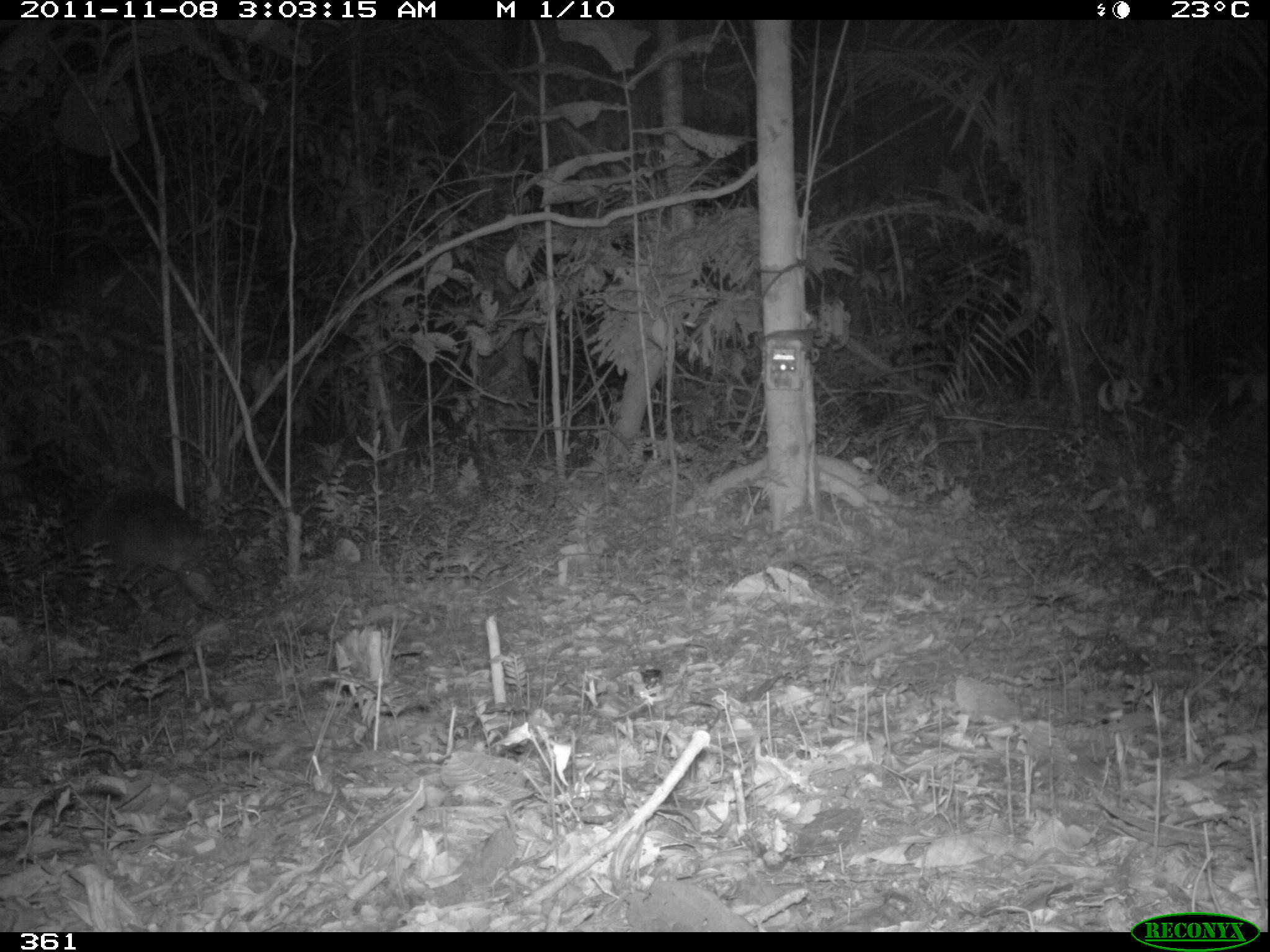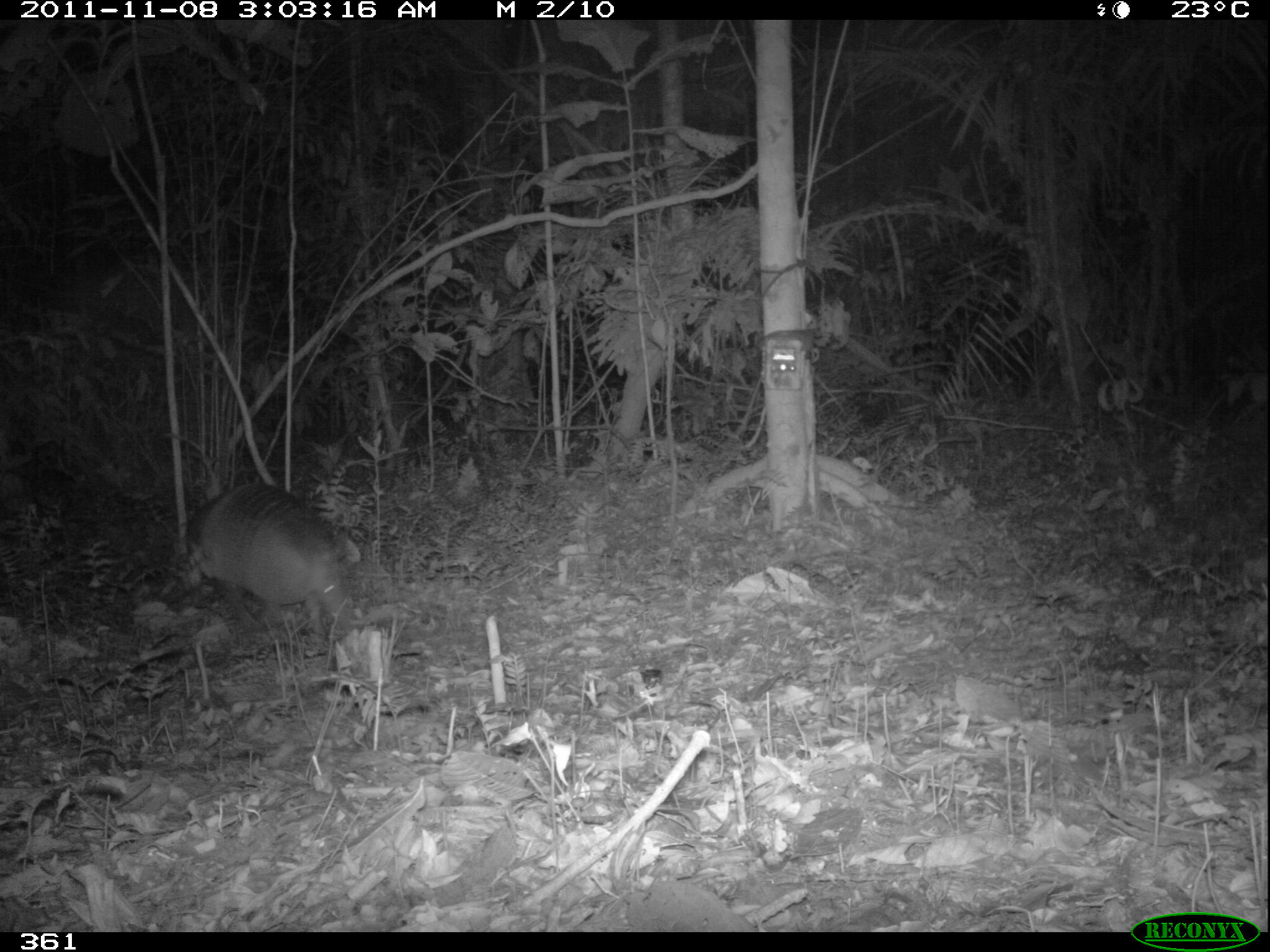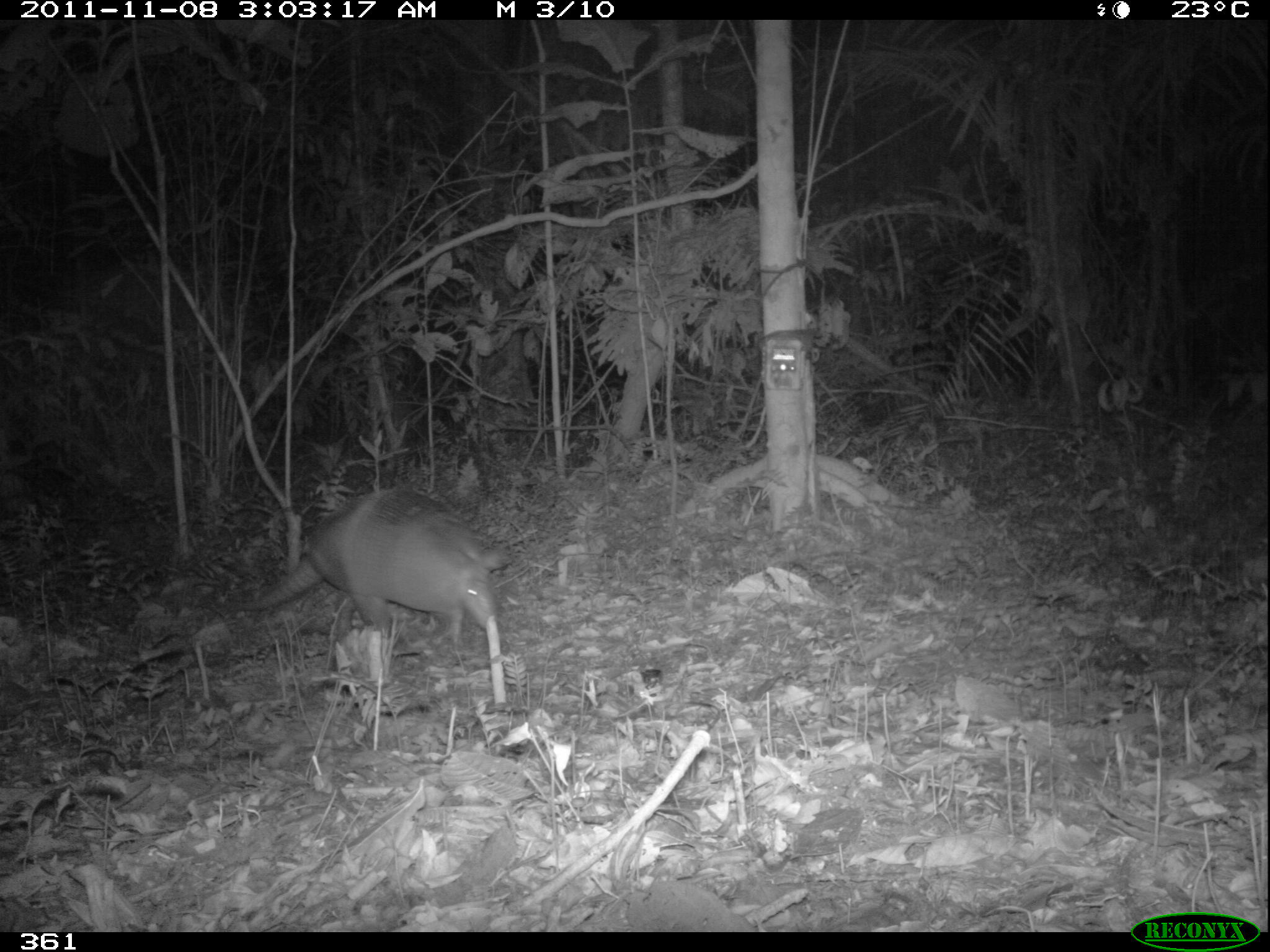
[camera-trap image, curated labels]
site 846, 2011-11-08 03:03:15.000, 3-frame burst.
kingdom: Animalia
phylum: Chordata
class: Mammalia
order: Cingulata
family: Dasypodidae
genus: Dasypus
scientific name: Dasypus kappleri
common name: greater long-nosed armadillo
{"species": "Dasypus kappleri (greater long-nosed armadillo)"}